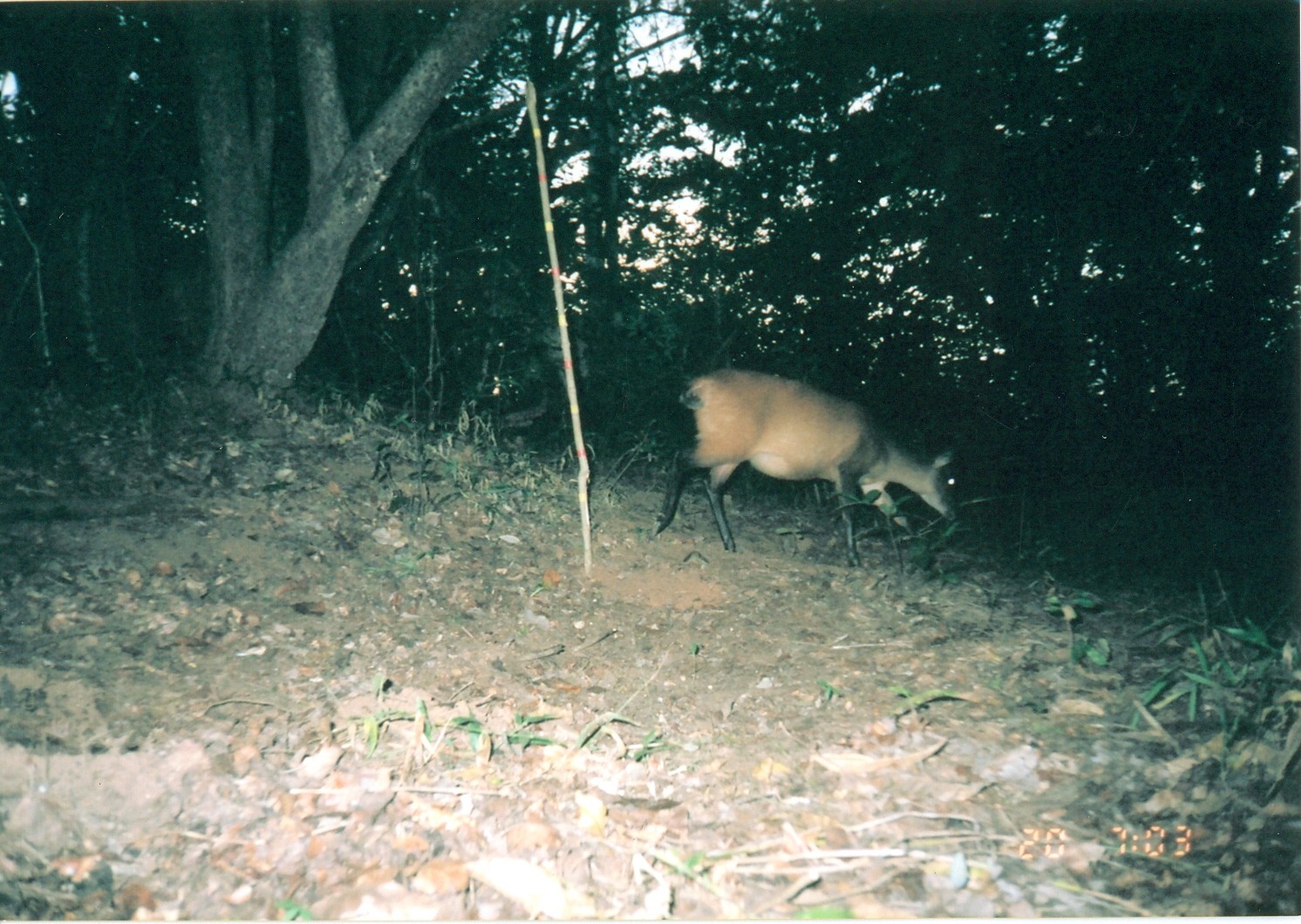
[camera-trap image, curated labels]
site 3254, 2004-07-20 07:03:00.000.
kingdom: Animalia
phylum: Chordata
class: Mammalia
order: Artiodactyla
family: Bovidae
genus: Cephalophus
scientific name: Cephalophus harveyi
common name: harvey's duiker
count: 1